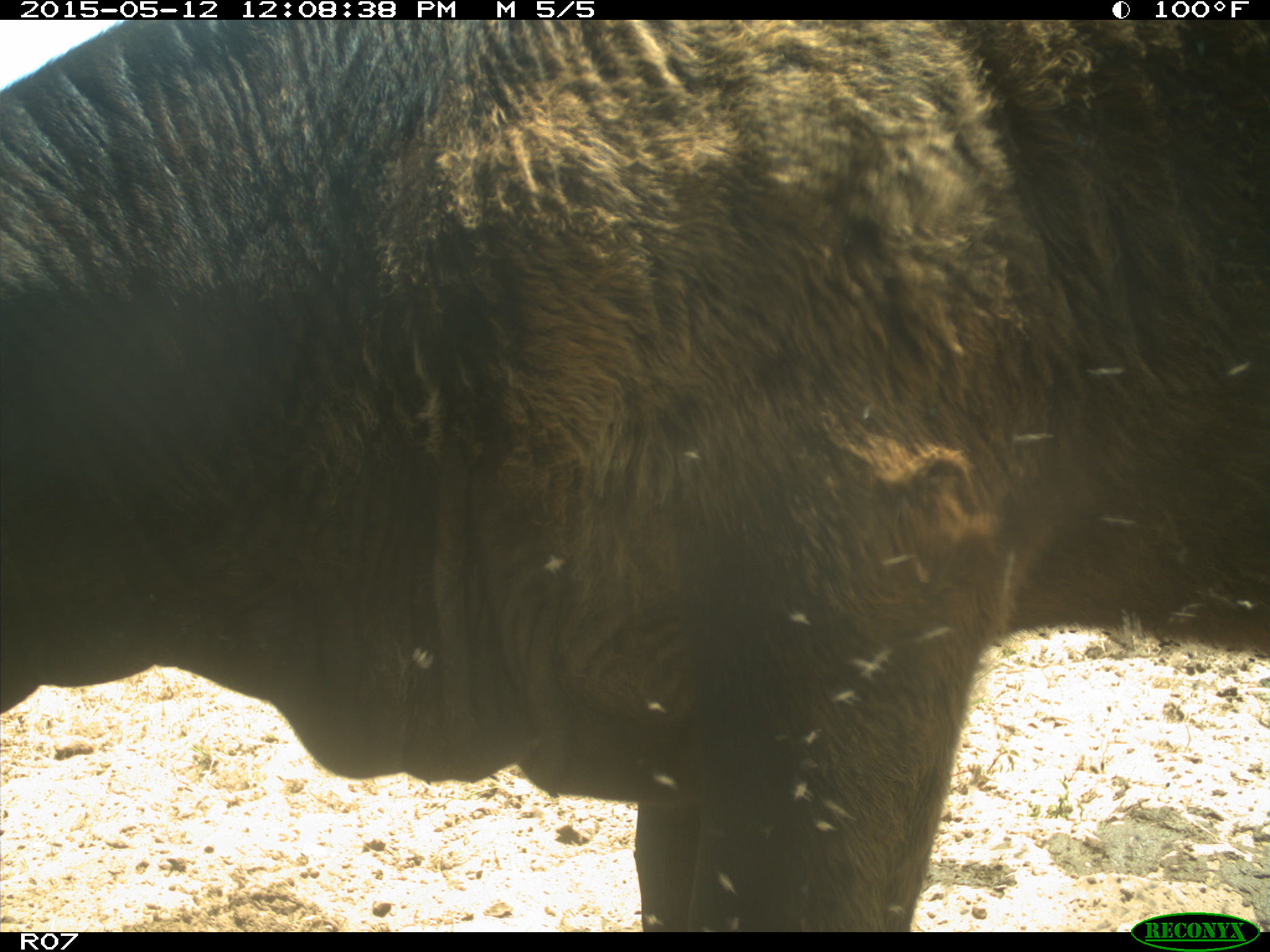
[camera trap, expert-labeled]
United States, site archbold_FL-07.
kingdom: Animalia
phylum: Chordata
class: Mammalia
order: Artiodactyla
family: Bovidae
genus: Bos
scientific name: Bos taurus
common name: domestic cow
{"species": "Bos taurus (domestic cow)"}